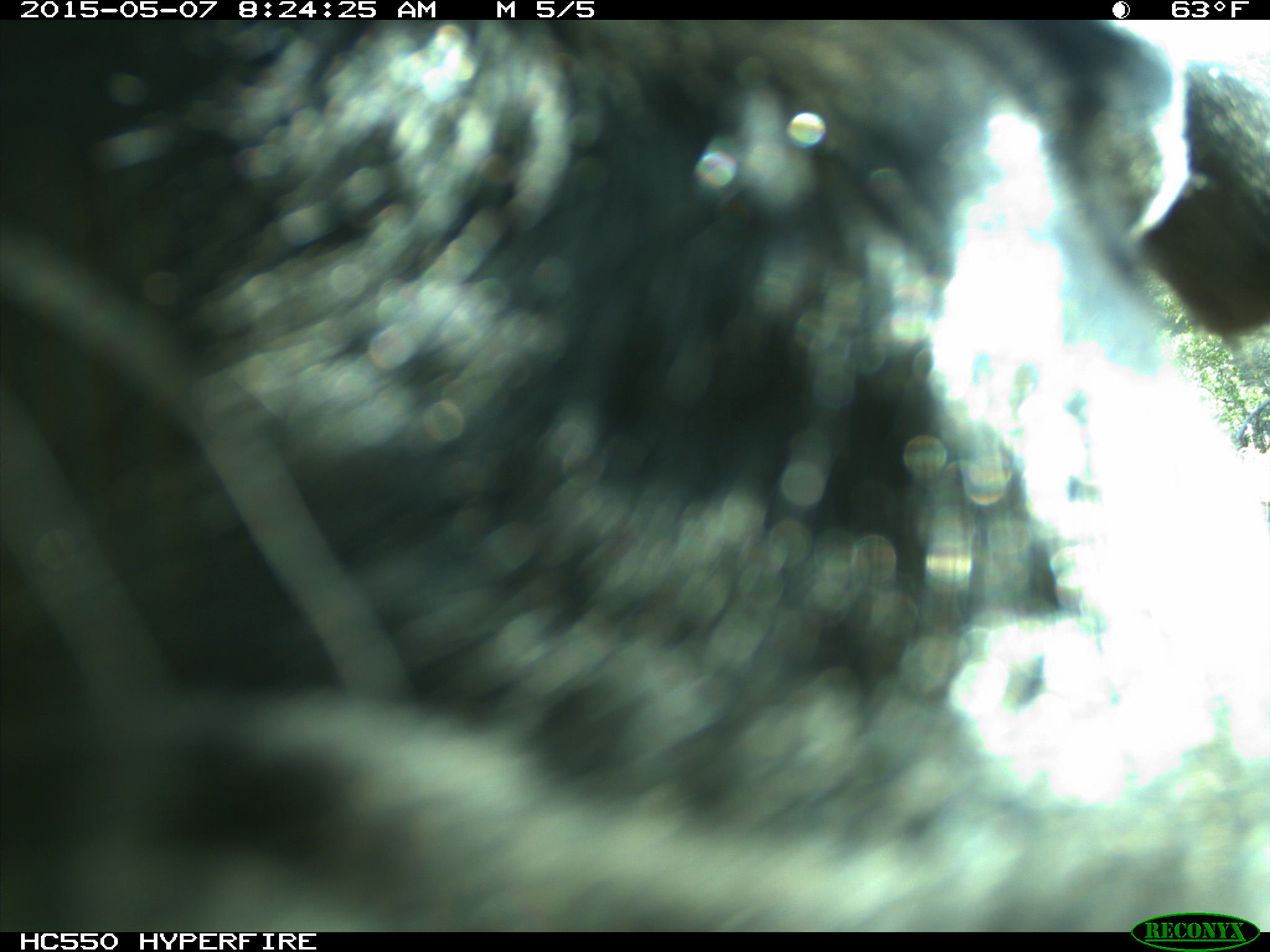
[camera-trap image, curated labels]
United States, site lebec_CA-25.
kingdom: Animalia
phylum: Chordata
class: Mammalia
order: Artiodactyla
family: Bovidae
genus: Bos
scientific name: Bos taurus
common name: domestic cow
Bos taurus (domestic cow).